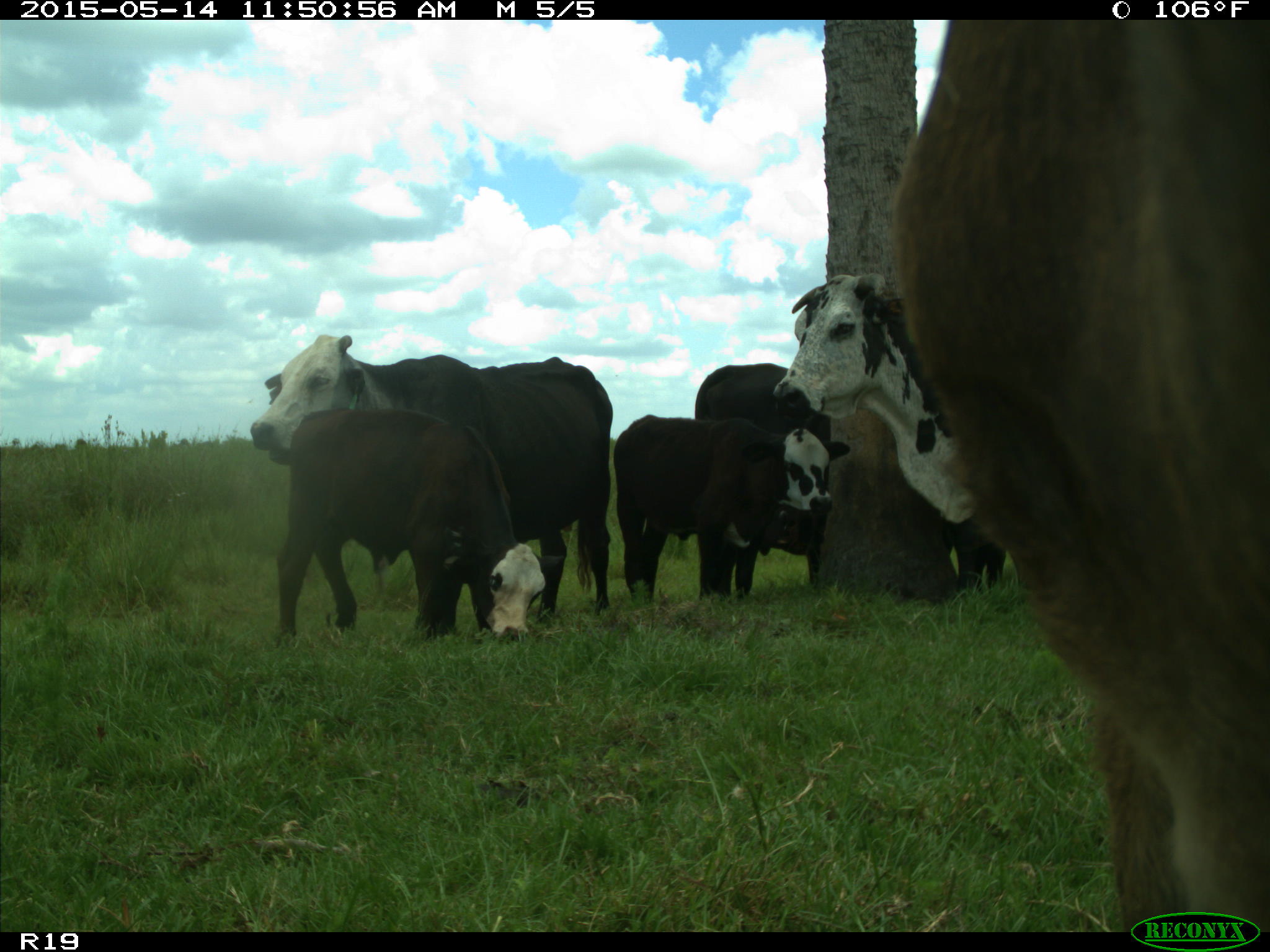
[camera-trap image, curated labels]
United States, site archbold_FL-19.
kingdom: Animalia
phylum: Chordata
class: Mammalia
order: Artiodactyla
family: Bovidae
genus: Bos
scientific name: Bos taurus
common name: domestic cow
Bos taurus (domestic cow).